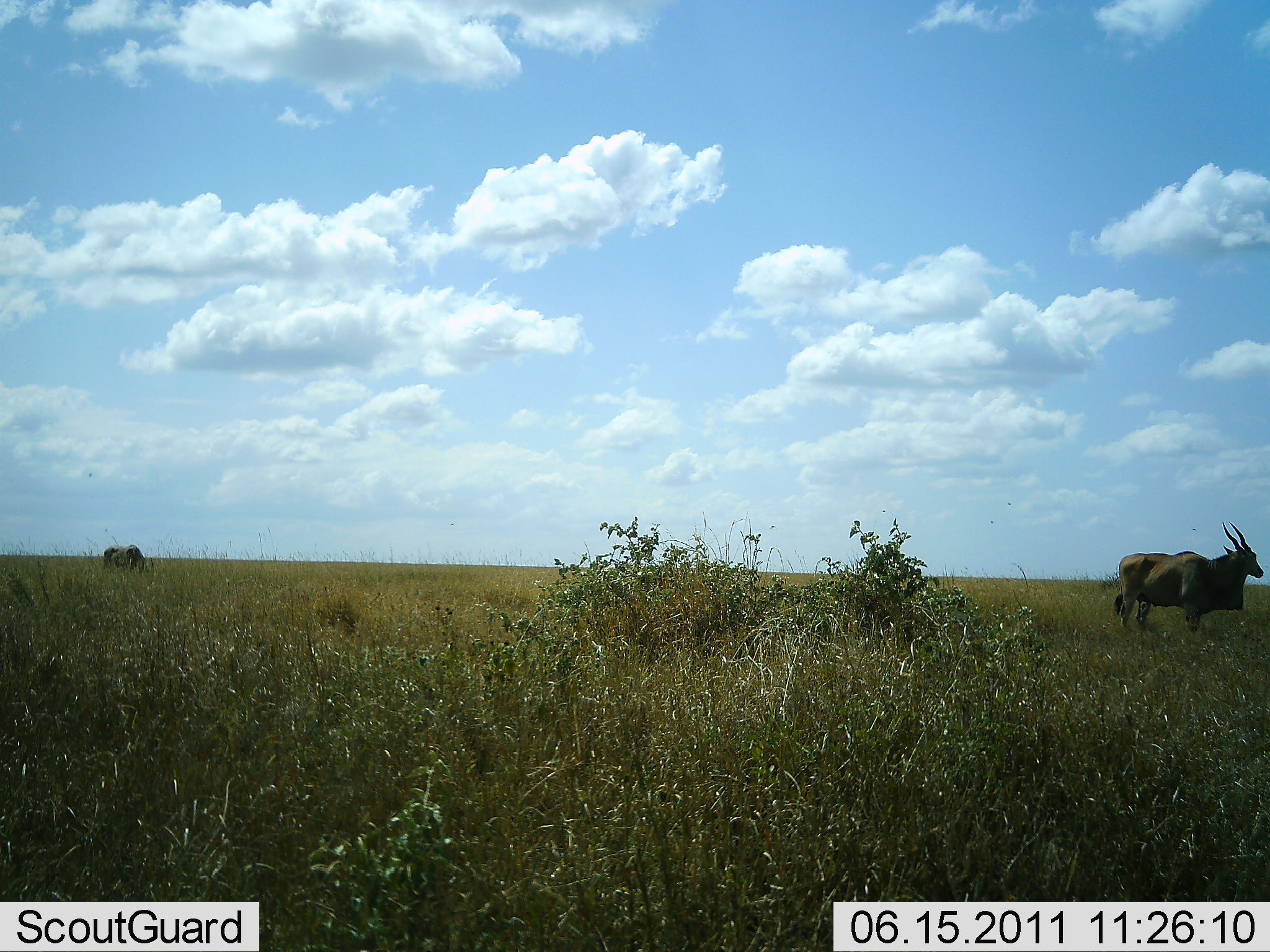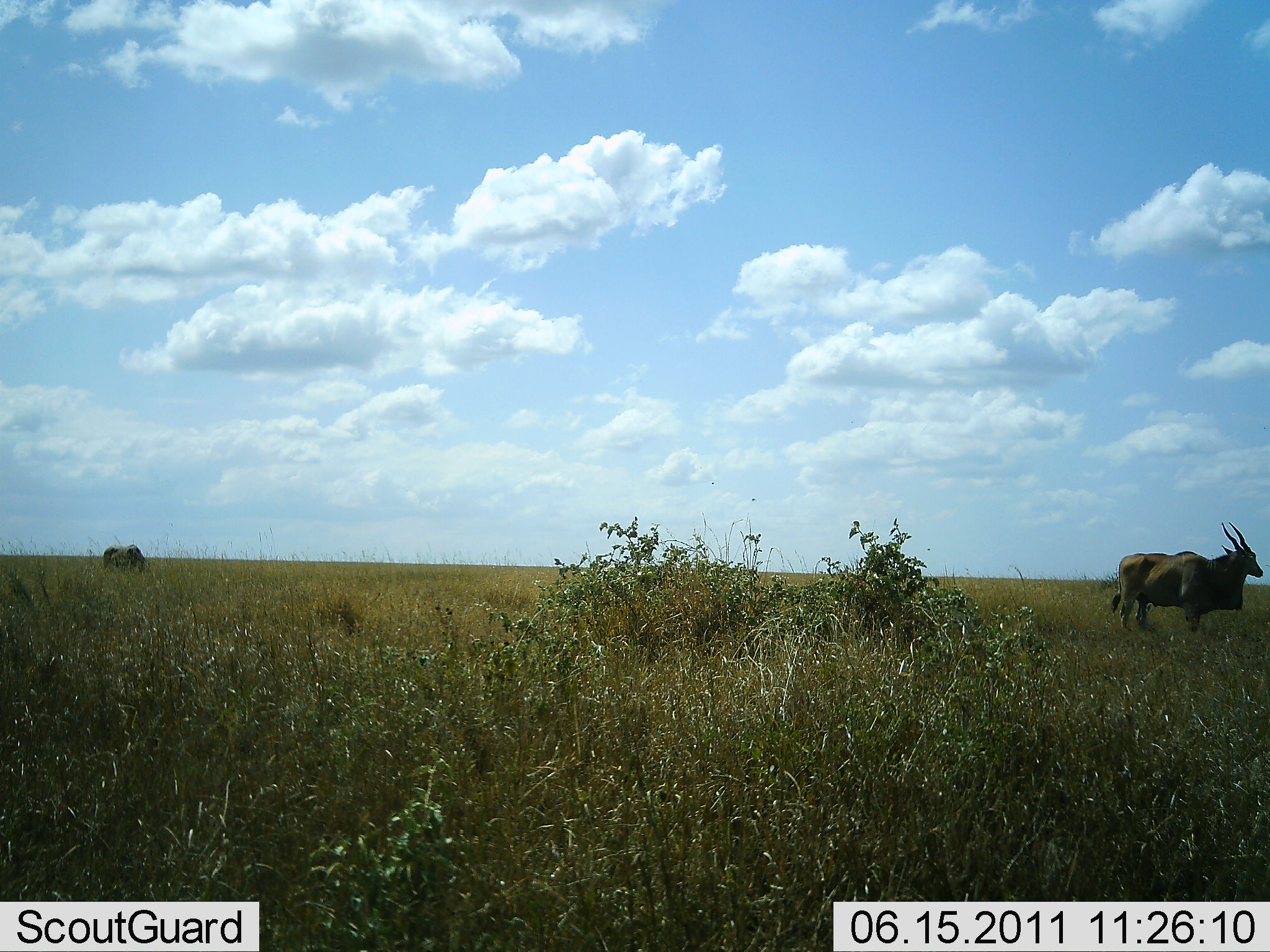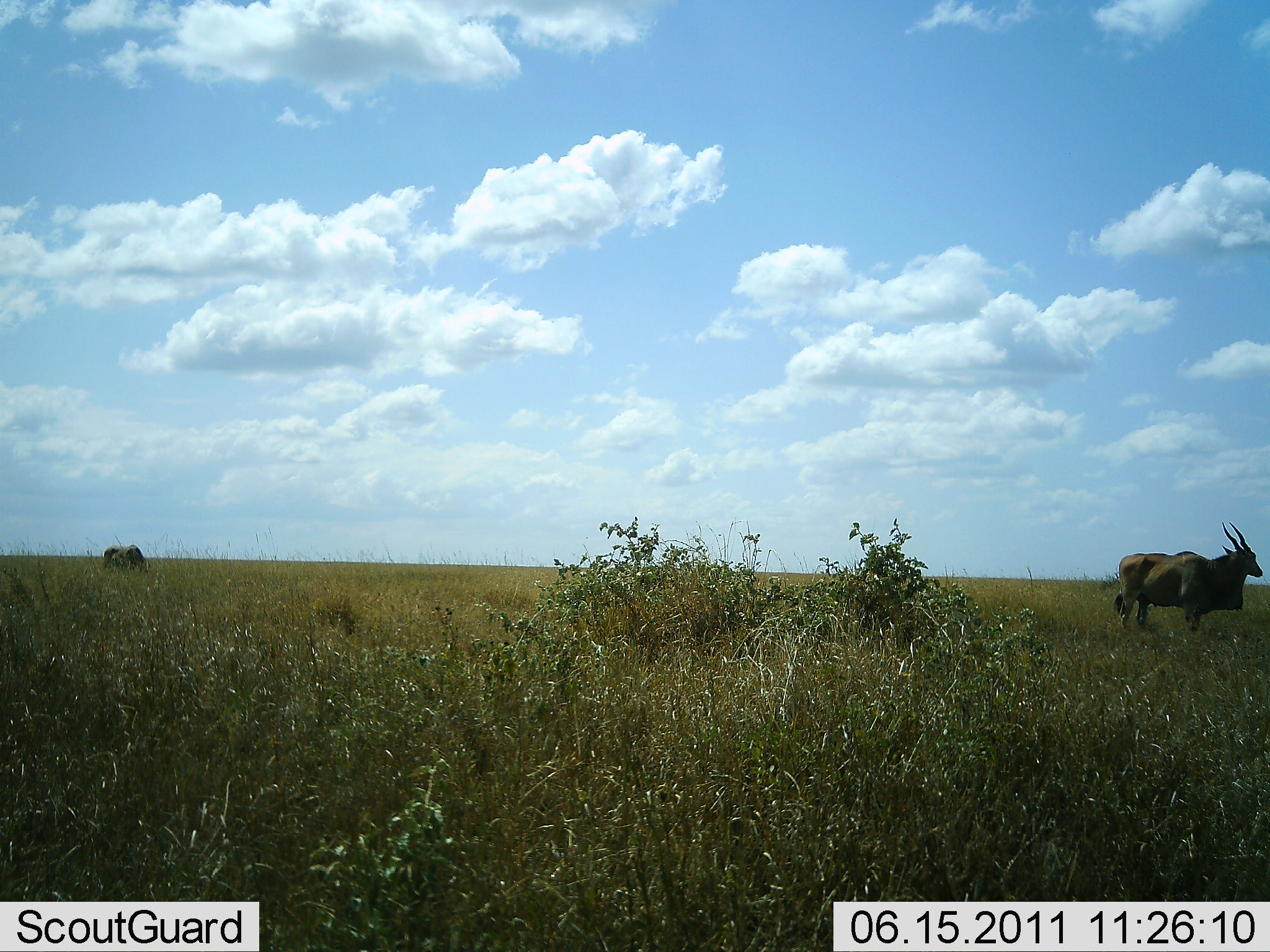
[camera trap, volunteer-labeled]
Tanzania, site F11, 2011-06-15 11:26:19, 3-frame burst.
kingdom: Animalia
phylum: Chordata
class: Mammalia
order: Artiodactyla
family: Bovidae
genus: Tragelaphus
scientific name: Tragelaphus oryx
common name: eland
Eland (Tragelaphus oryx), count 2. Behavior (volunteer vote fractions): standing 100%, resting 0%, moving 0%, interacting 0%. Young present (vote fraction): 0%. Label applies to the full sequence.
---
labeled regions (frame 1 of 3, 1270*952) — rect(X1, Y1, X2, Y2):
animal: rect(1112, 521, 1265, 643); rect(102, 545, 148, 577)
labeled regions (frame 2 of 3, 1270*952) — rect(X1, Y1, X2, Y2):
animal: rect(1104, 518, 1265, 630); rect(102, 543, 145, 572)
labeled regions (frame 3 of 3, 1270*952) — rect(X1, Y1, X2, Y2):
animal: rect(1111, 520, 1264, 636); rect(98, 544, 153, 571)